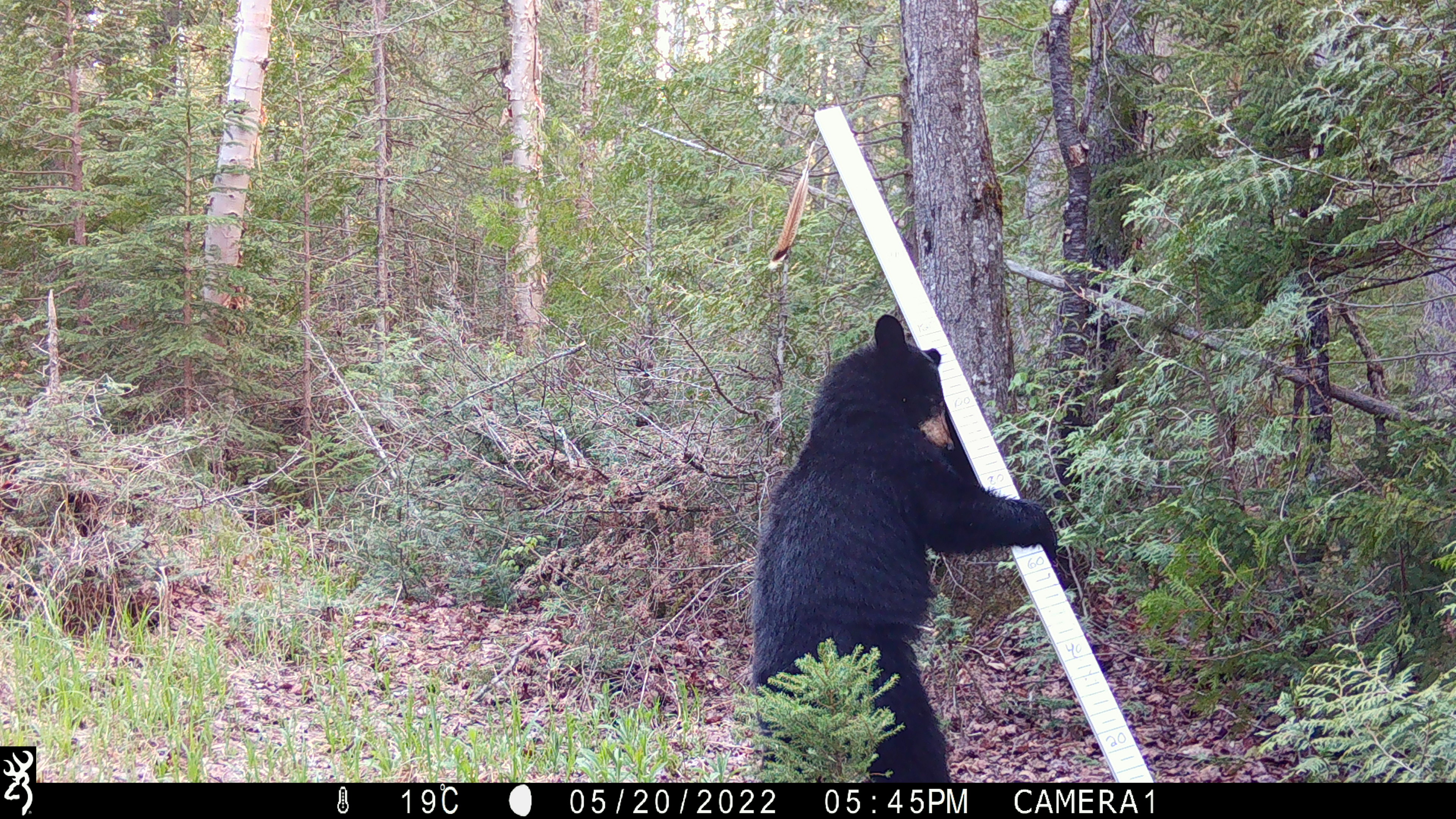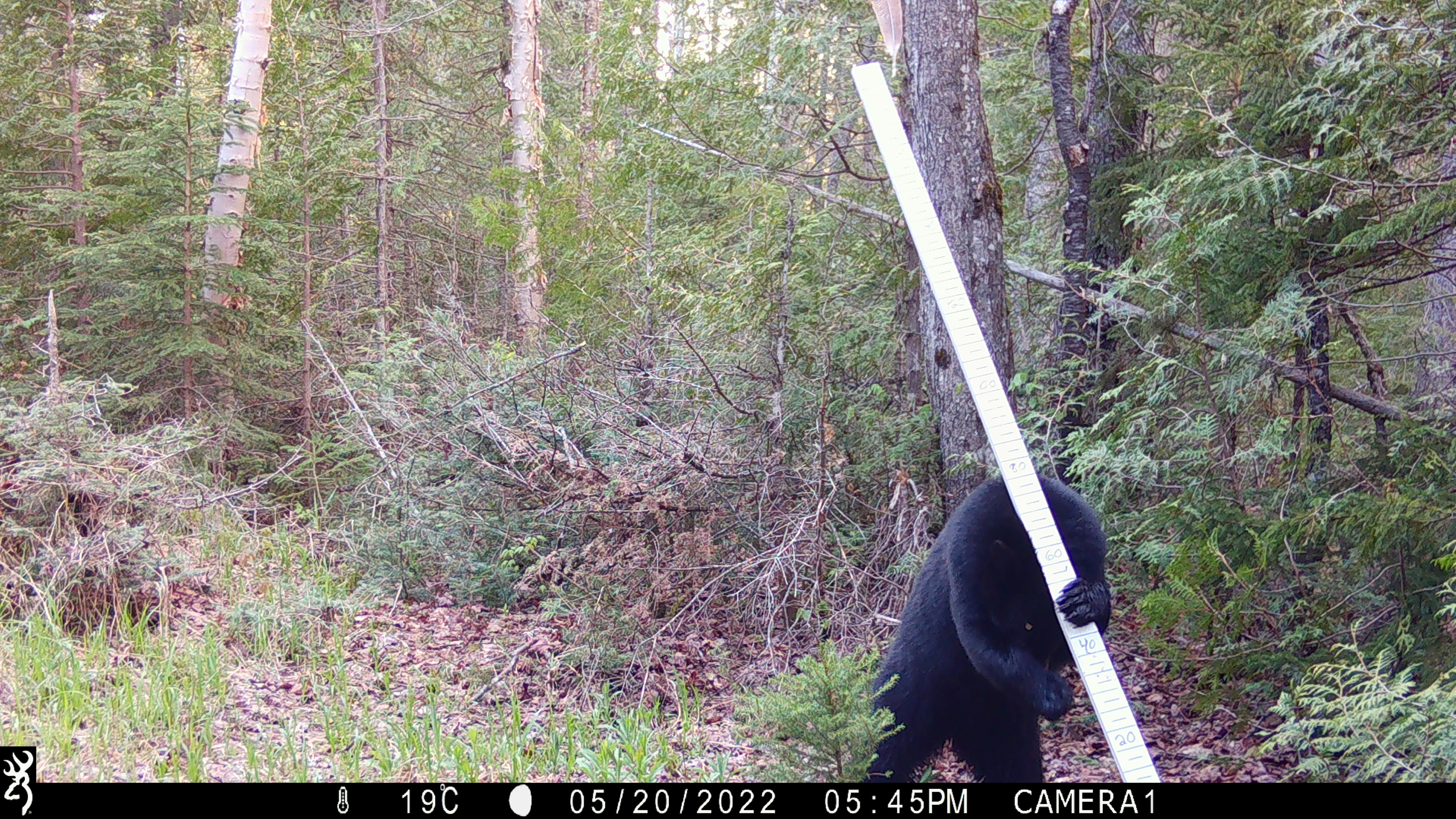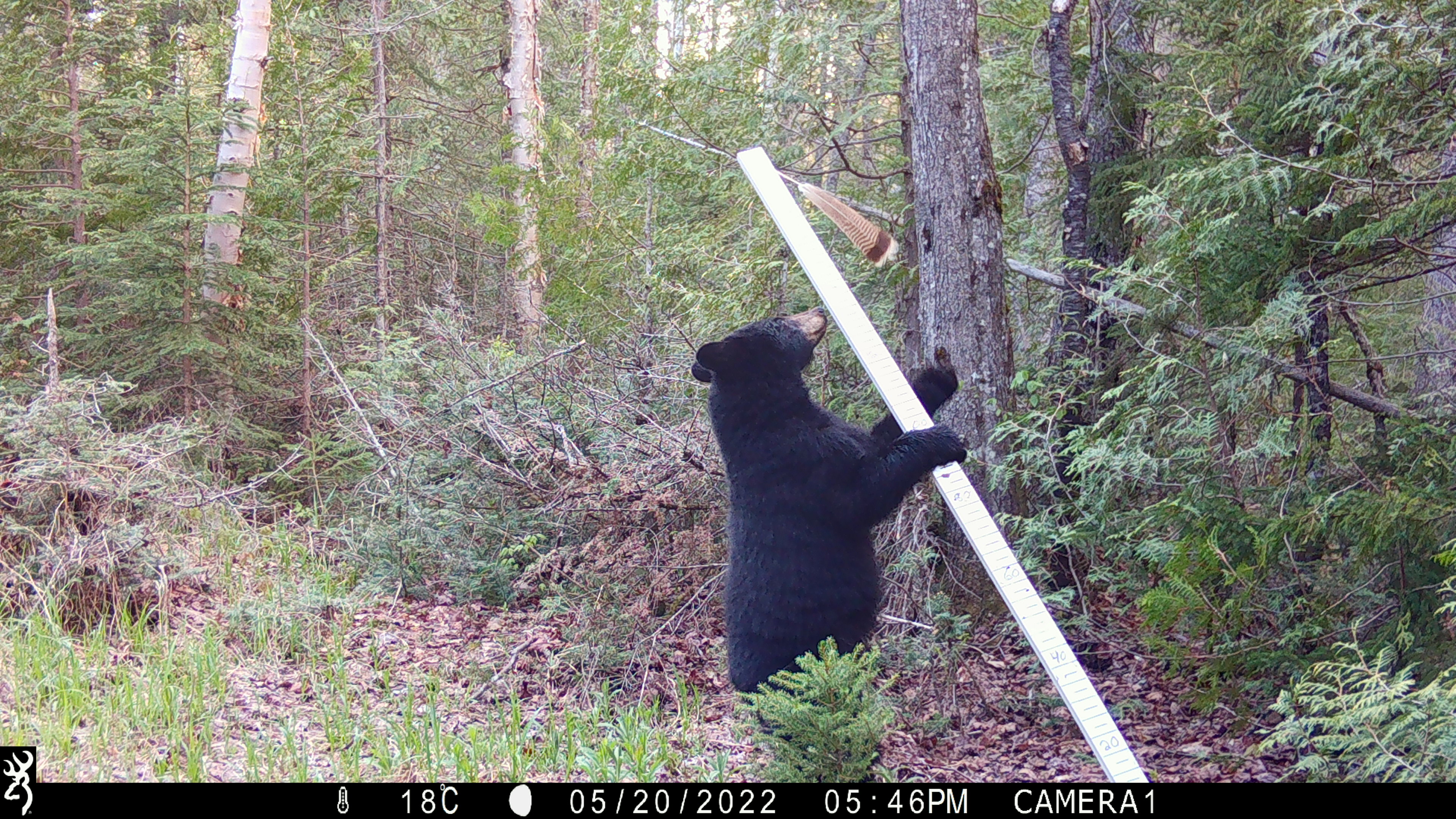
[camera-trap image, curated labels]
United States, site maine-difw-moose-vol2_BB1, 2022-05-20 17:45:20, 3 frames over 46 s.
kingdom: Animalia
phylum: Chordata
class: Mammalia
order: Carnivora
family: Ursidae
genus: Ursus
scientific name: Ursus americanus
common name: black bear